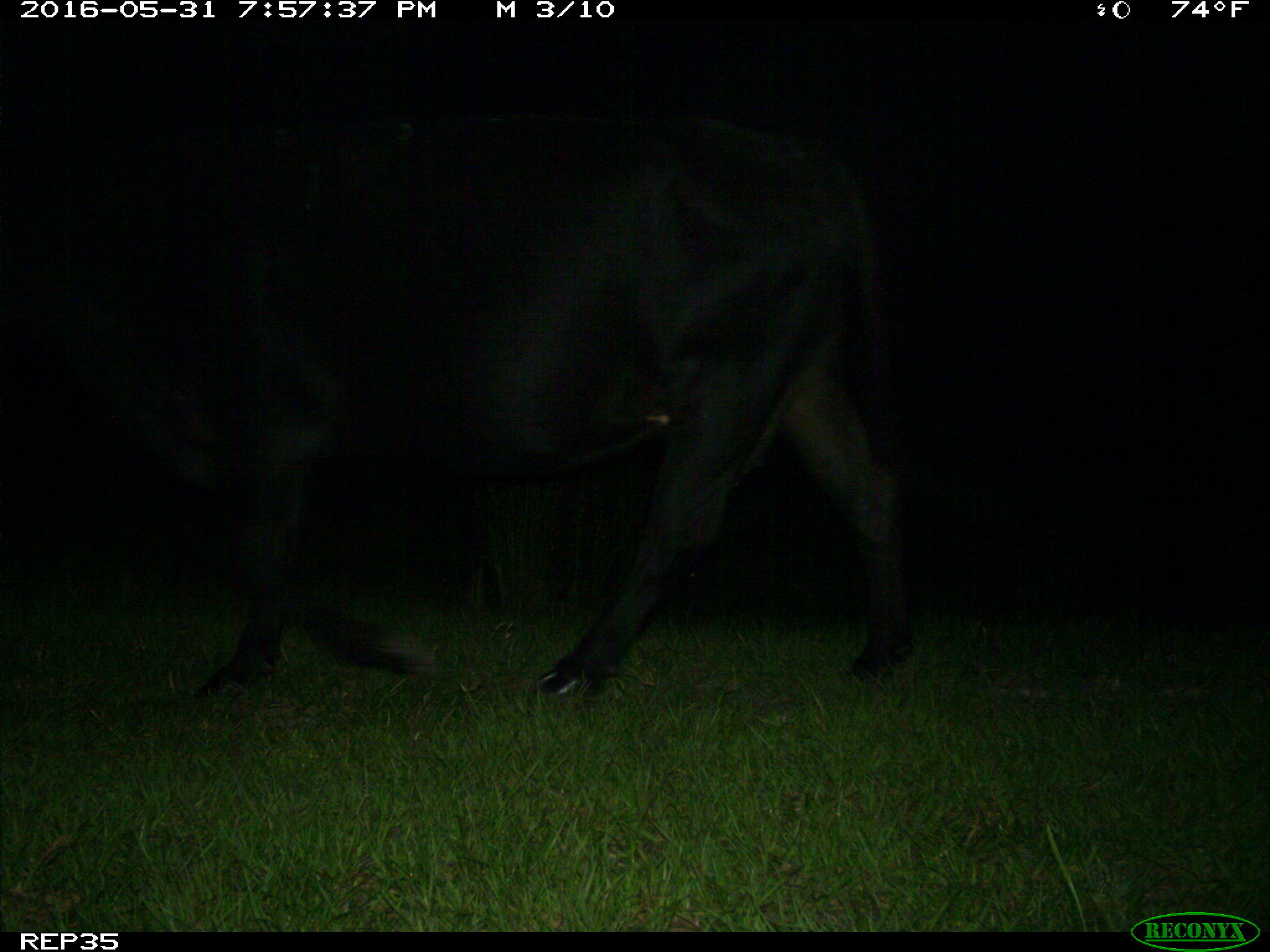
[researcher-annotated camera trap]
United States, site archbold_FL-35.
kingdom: Animalia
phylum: Chordata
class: Mammalia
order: Artiodactyla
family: Bovidae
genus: Bos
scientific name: Bos taurus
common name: domestic cow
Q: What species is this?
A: Bos taurus (domestic cow).